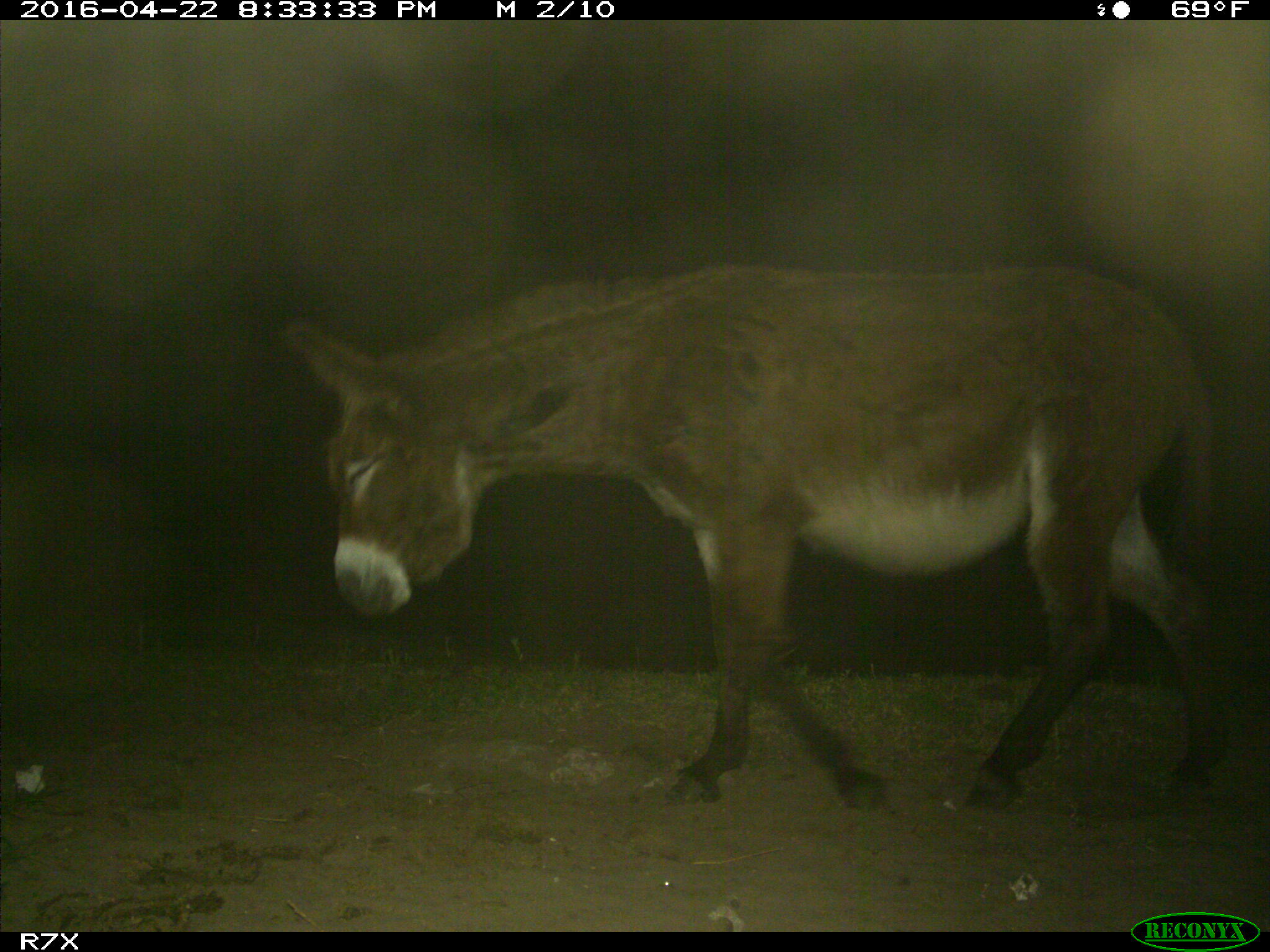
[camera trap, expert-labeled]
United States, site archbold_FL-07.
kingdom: Animalia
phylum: Chordata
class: Mammalia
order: Artiodactyla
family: Bovidae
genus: Bos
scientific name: Bos taurus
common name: domestic cow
Bos taurus (domestic cow).